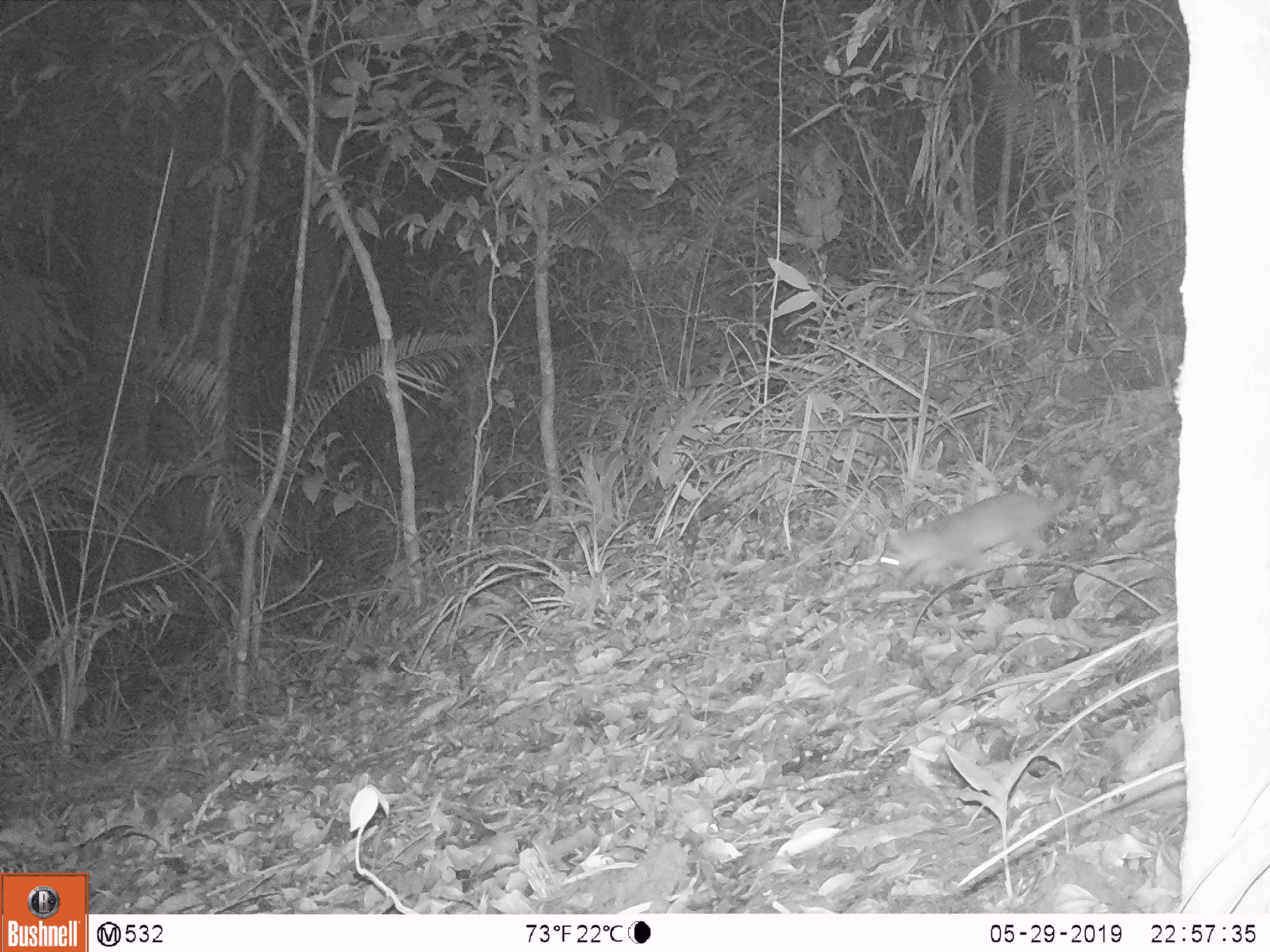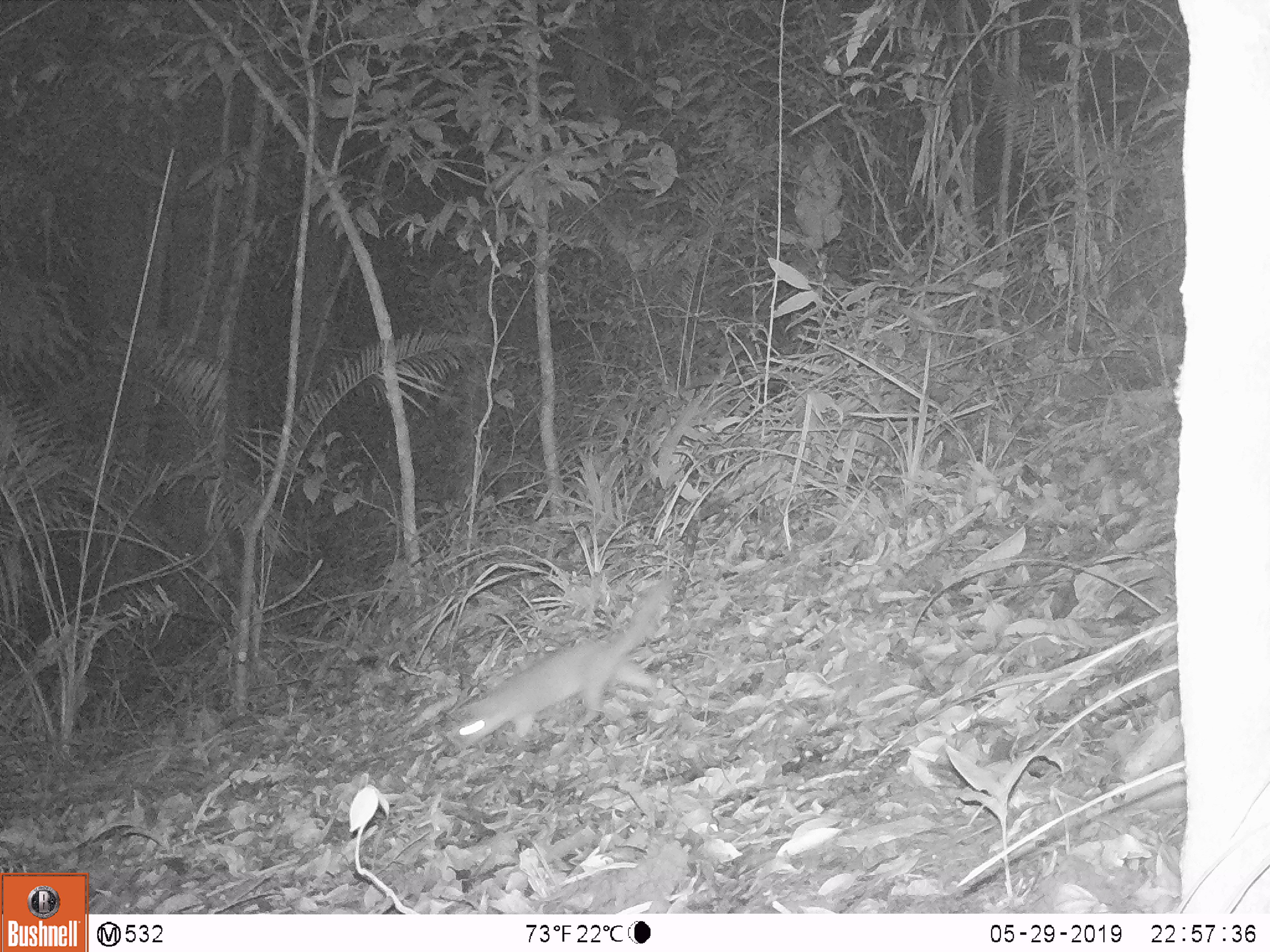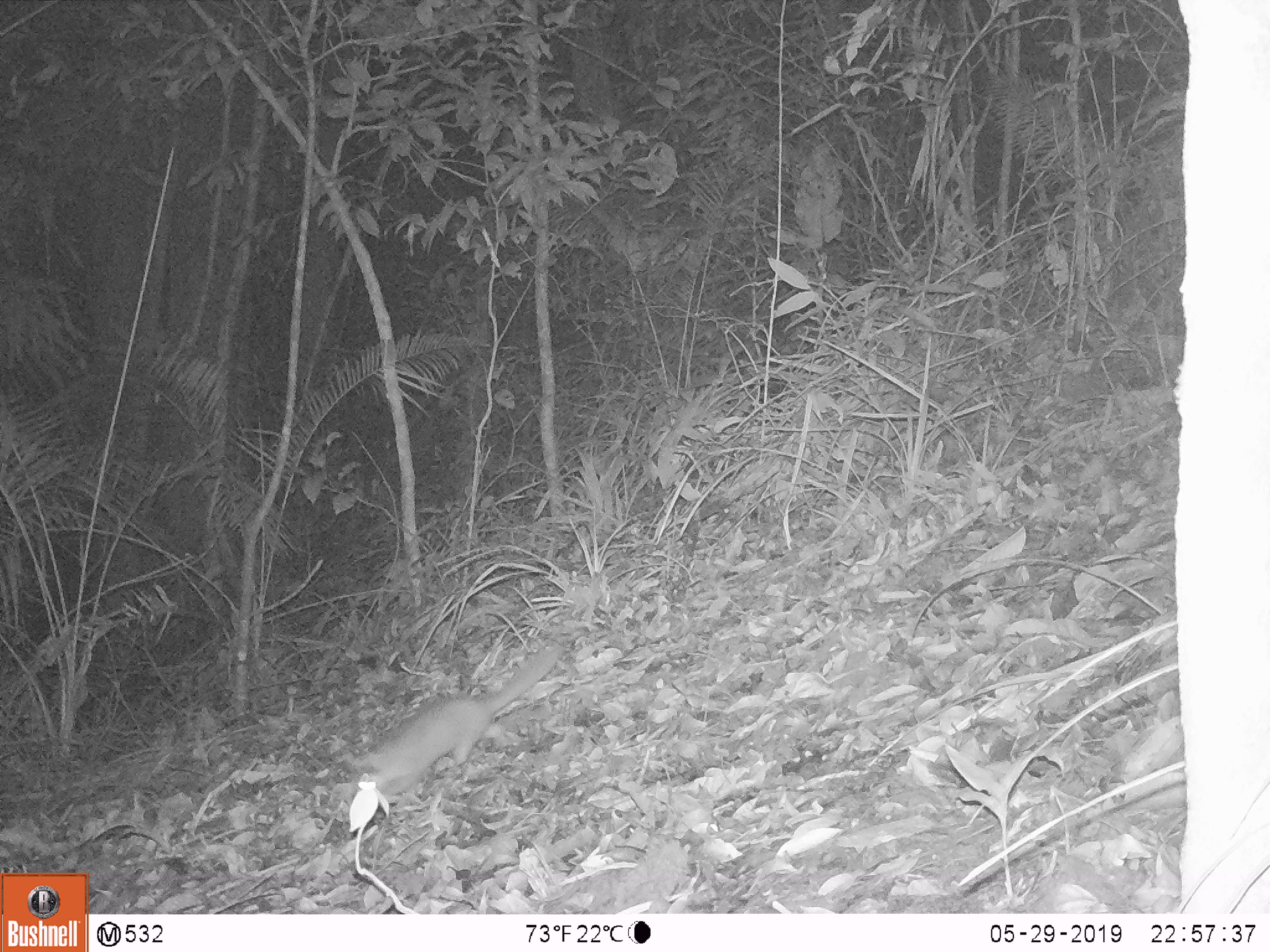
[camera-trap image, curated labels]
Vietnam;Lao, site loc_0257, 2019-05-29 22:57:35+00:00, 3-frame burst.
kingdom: Animalia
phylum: Chordata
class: Mammalia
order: Carnivora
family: Mustelidae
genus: Melogale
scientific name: Melogale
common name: ferret badger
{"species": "ferret badger (Melogale)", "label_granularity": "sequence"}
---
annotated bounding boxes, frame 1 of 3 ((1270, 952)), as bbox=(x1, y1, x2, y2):
ferret badger: bbox=(876, 452, 1080, 587)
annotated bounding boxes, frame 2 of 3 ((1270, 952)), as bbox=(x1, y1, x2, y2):
ferret badger: bbox=(452, 577, 678, 752)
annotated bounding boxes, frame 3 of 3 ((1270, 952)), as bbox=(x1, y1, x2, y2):
ferret badger: bbox=(346, 639, 570, 803)